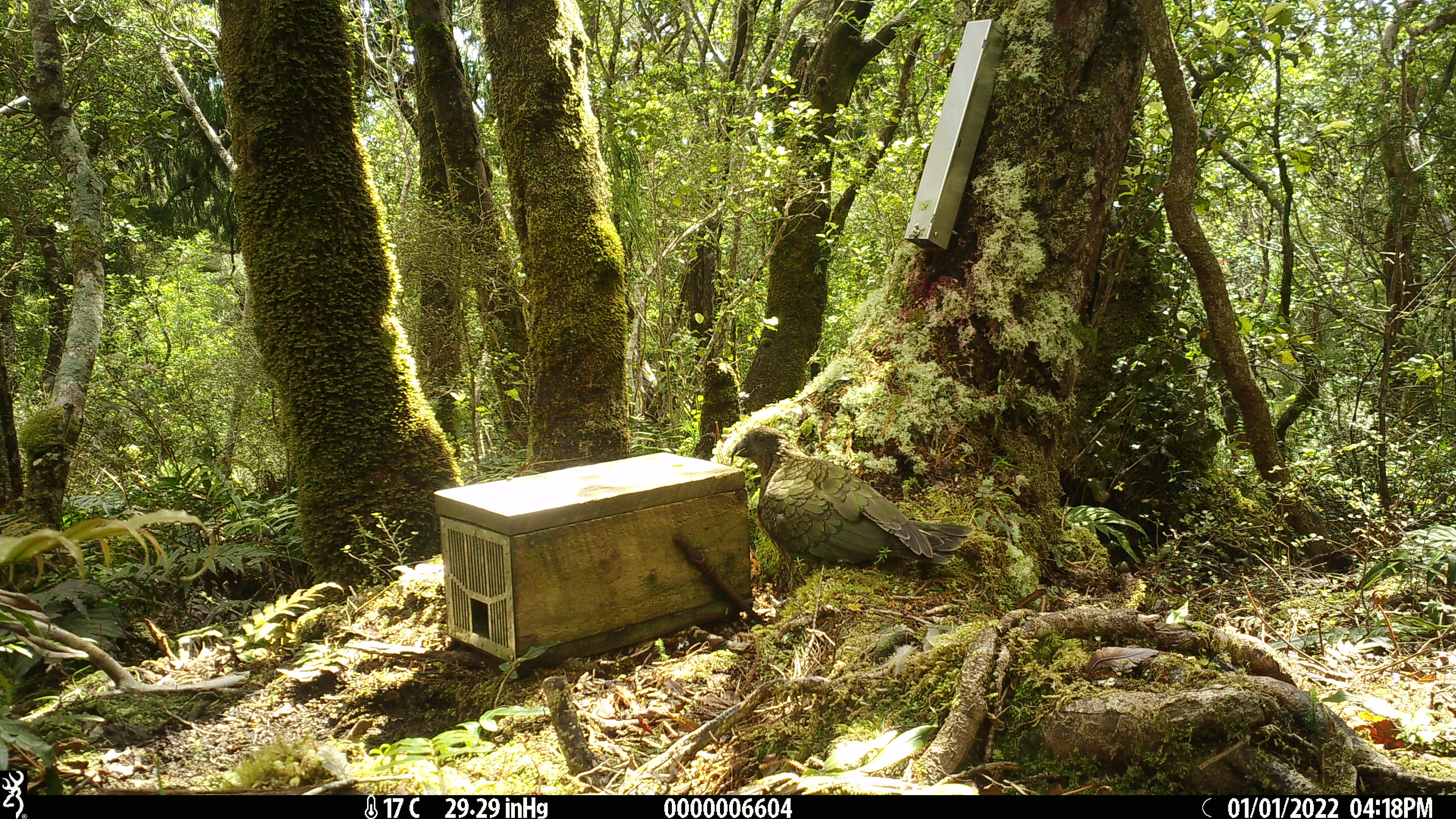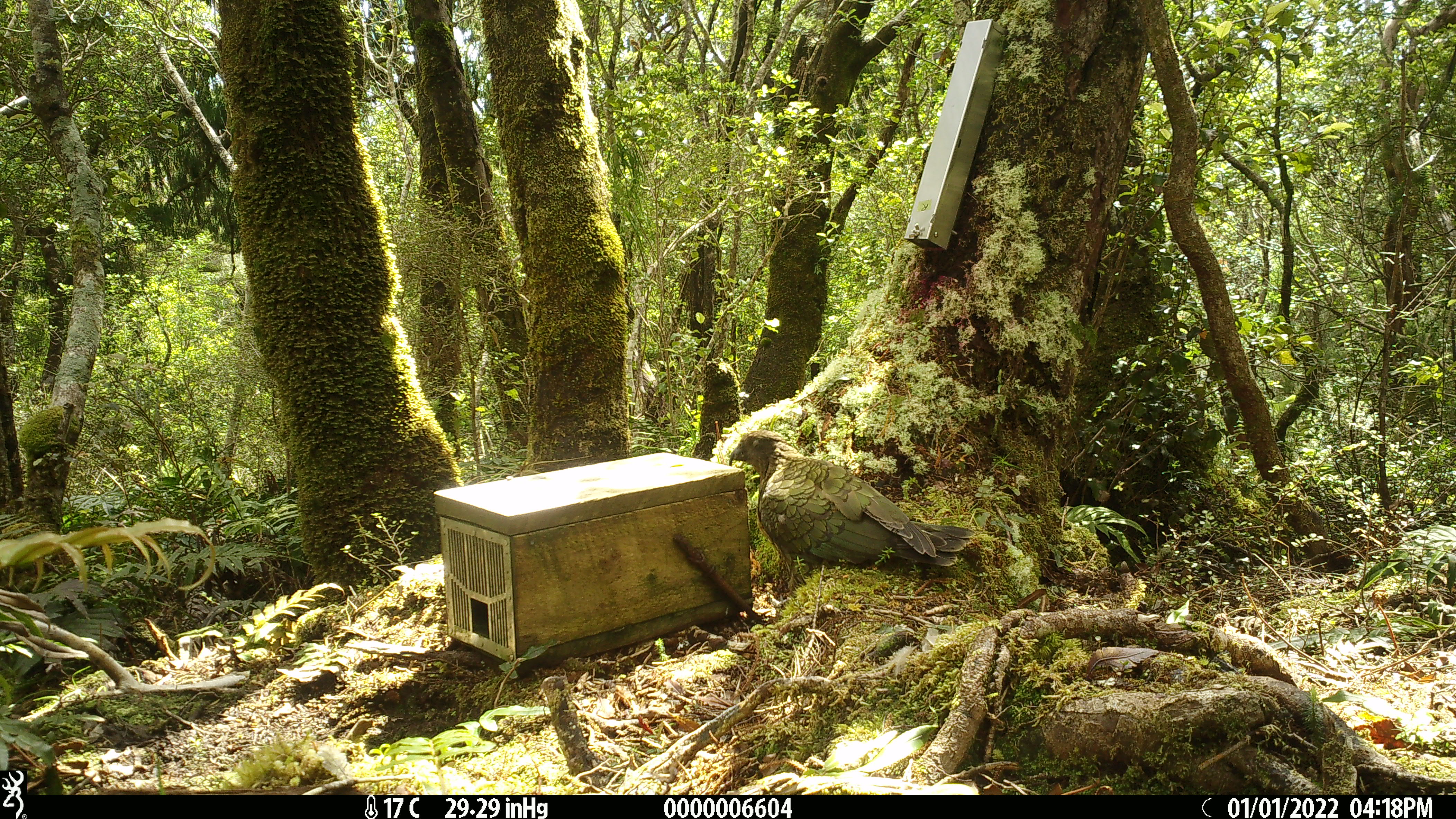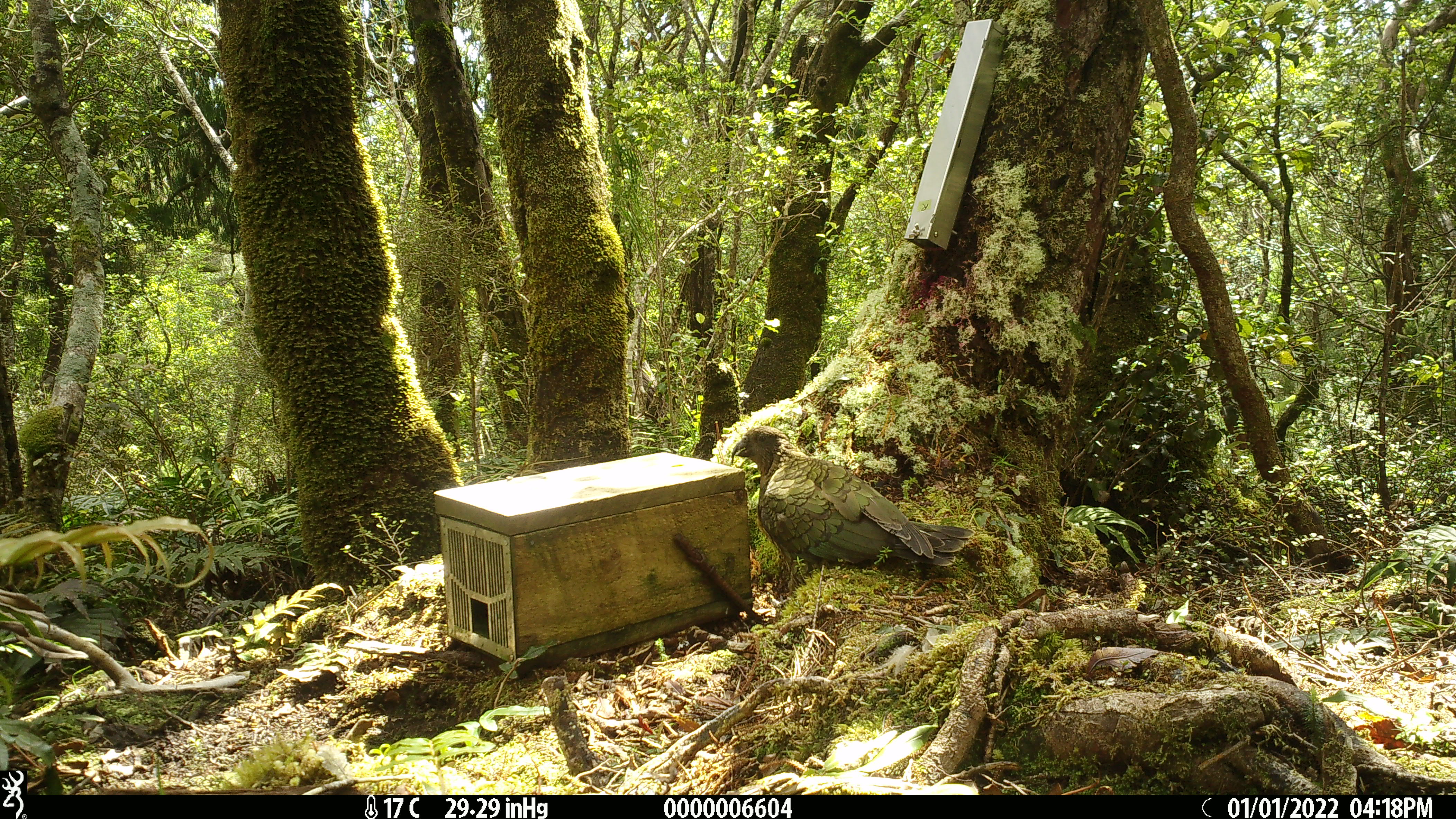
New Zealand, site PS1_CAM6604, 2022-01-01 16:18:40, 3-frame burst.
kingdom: Animalia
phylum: Chordata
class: Aves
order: Psittaciformes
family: Strigopidae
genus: Nestor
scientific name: Nestor notabilis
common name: kea